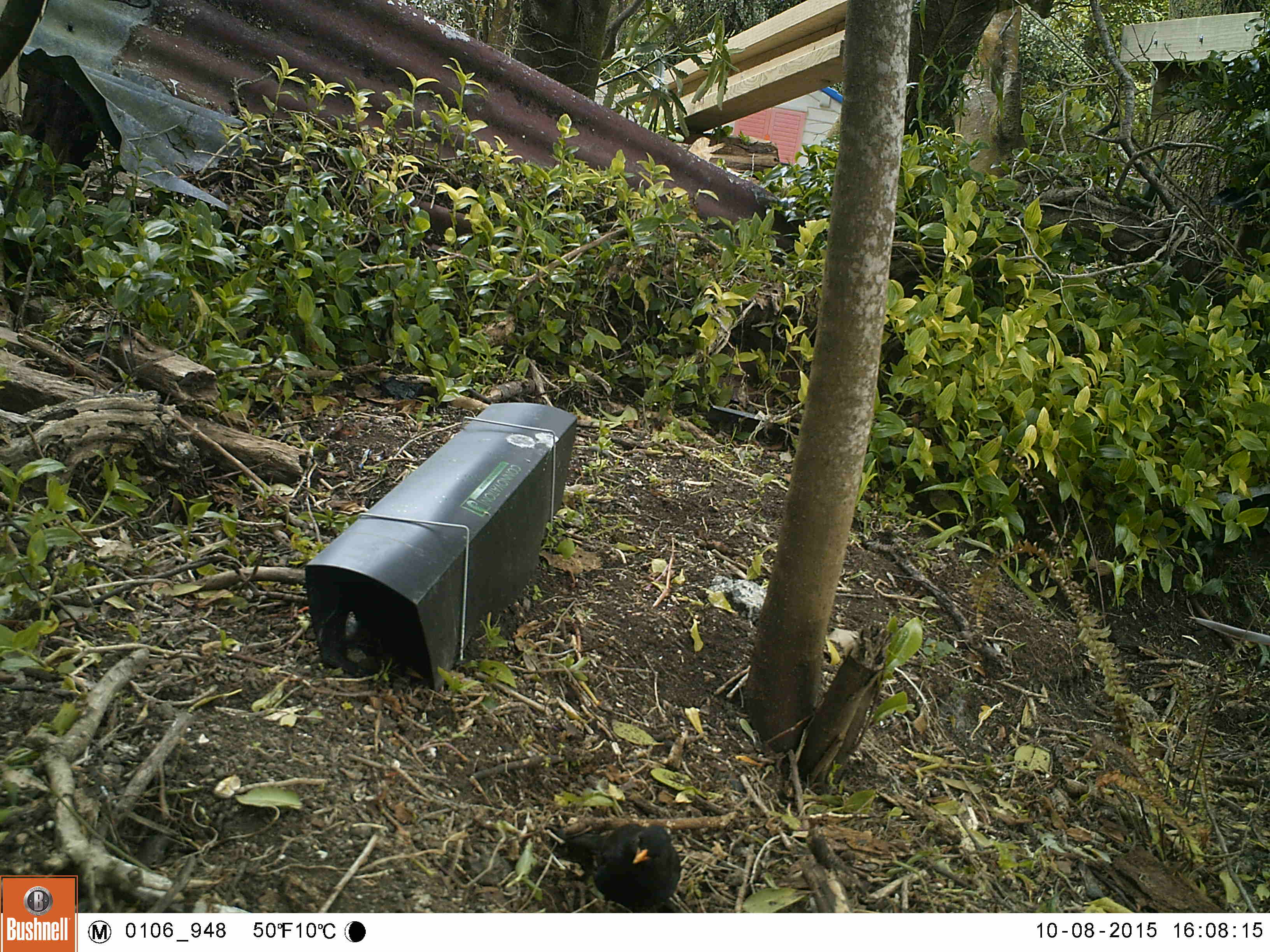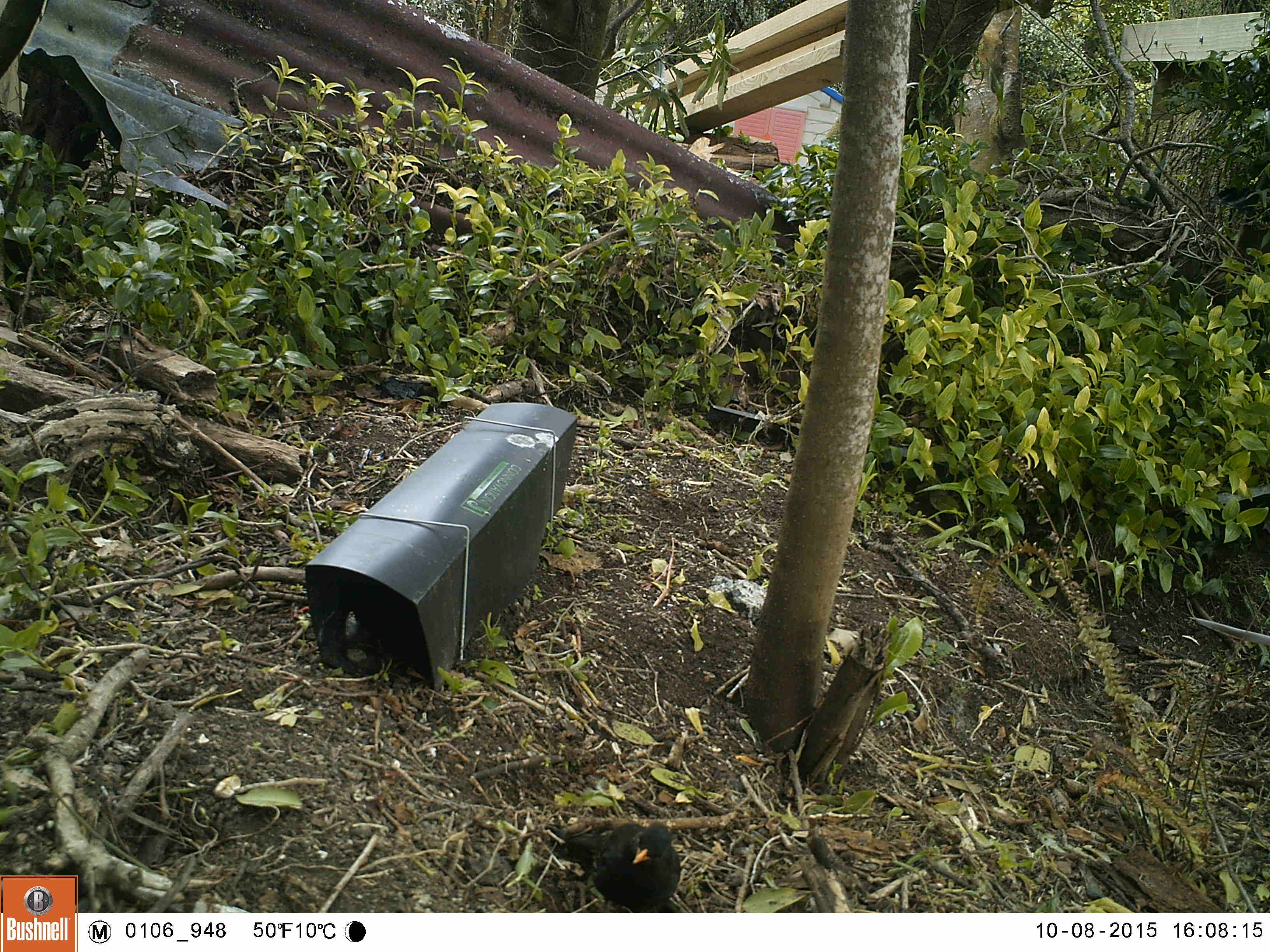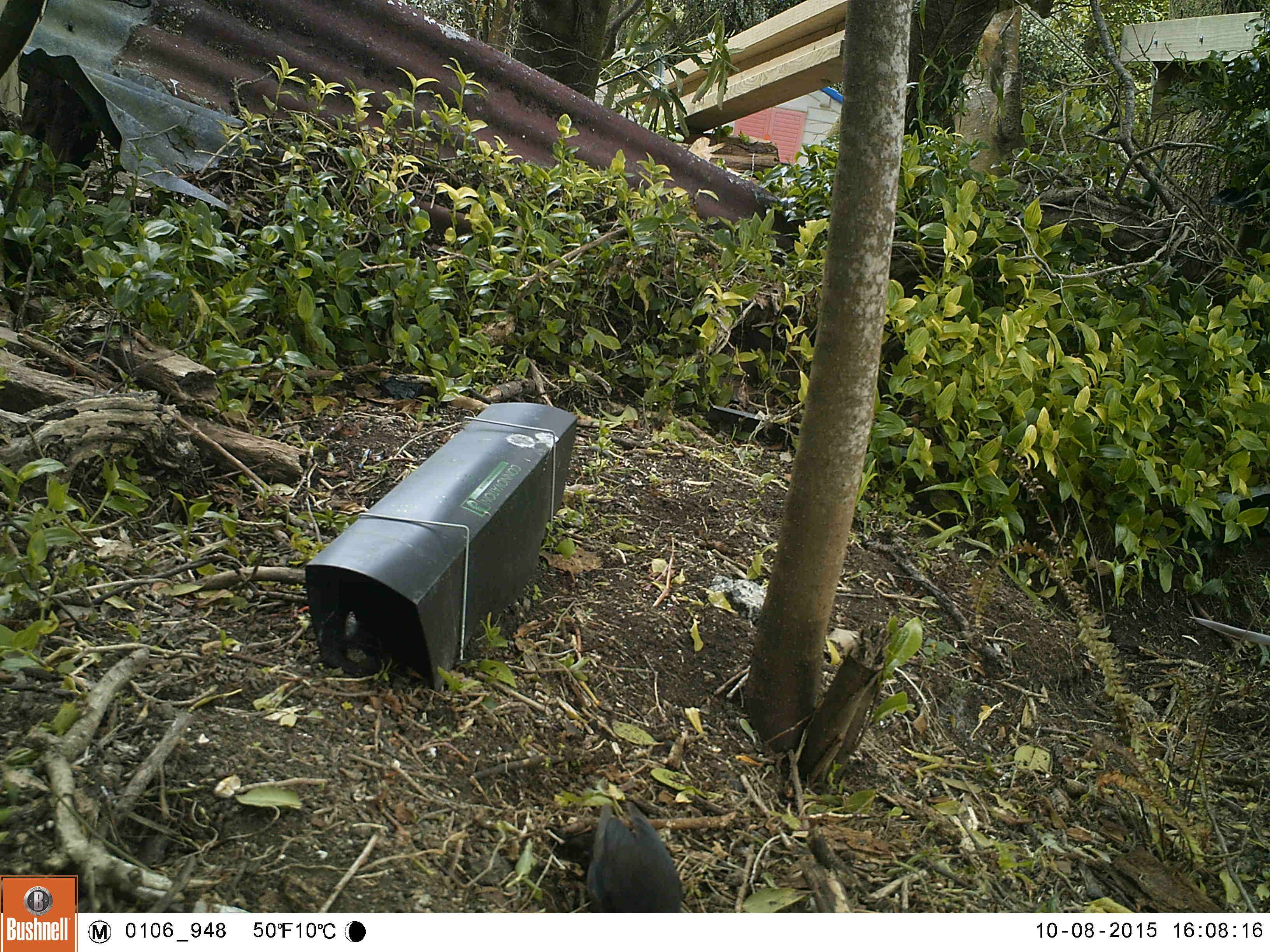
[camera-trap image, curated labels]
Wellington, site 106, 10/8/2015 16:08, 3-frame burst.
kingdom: Animalia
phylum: Chordata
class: Aves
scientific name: Aves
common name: bird